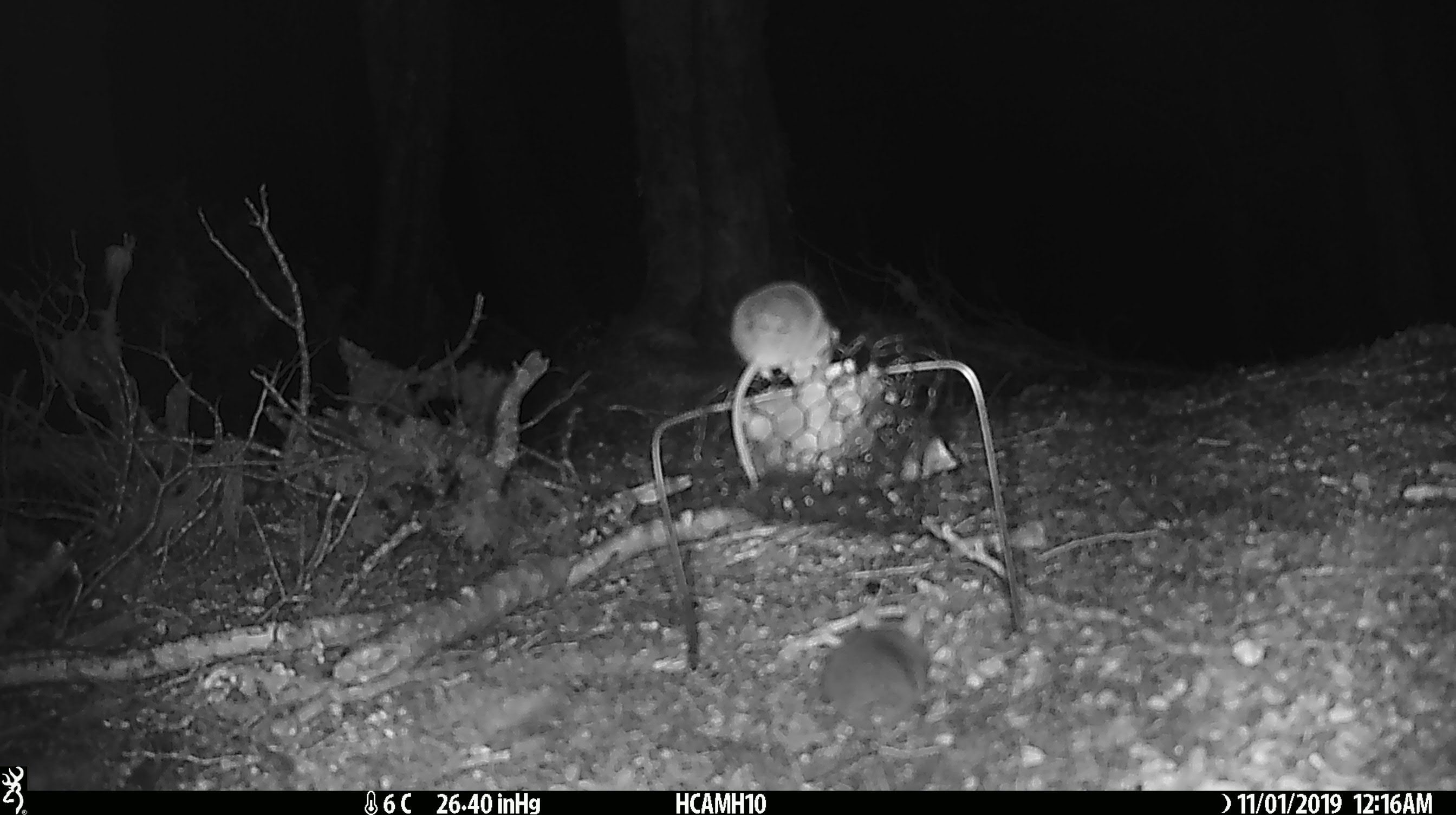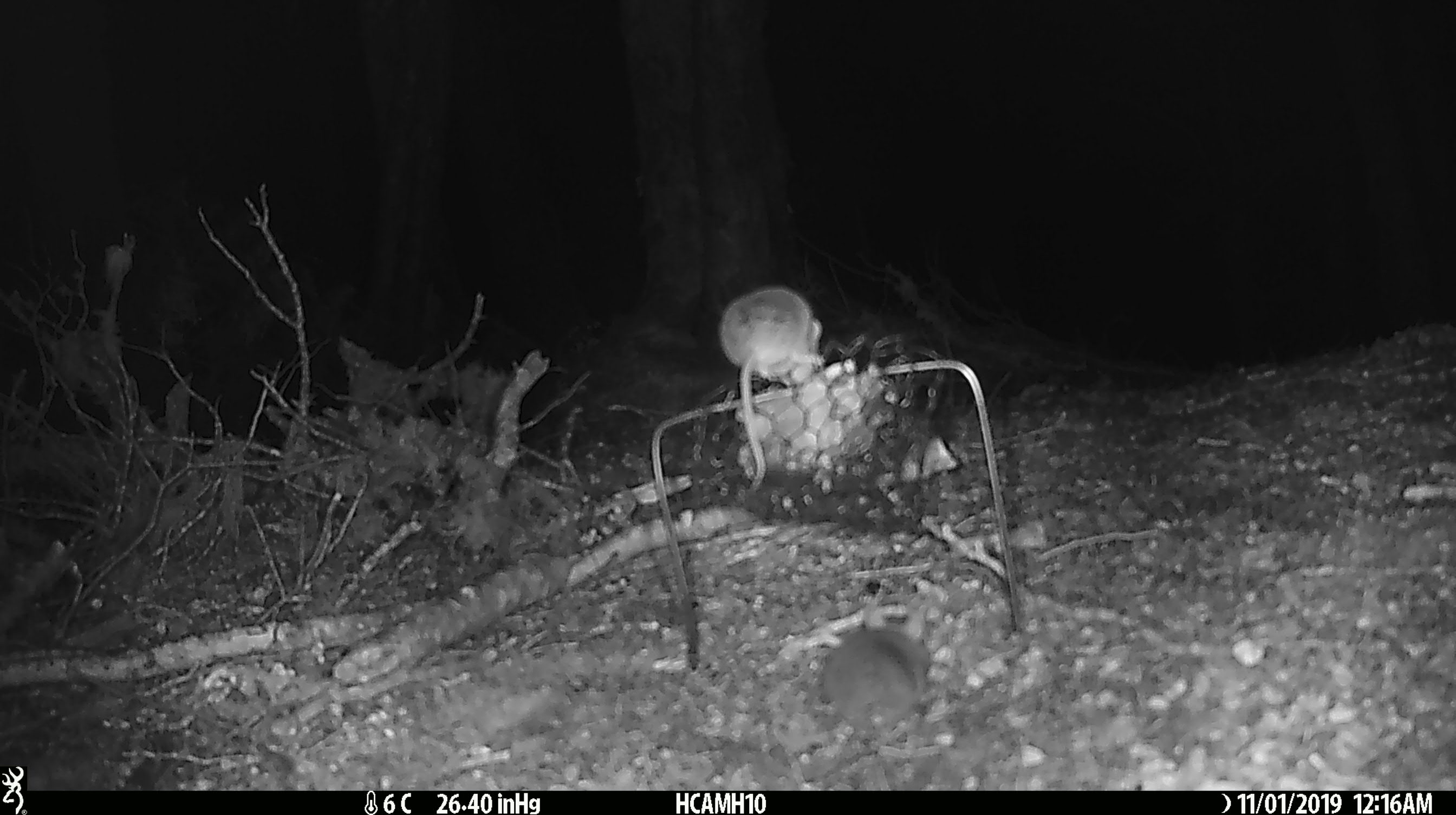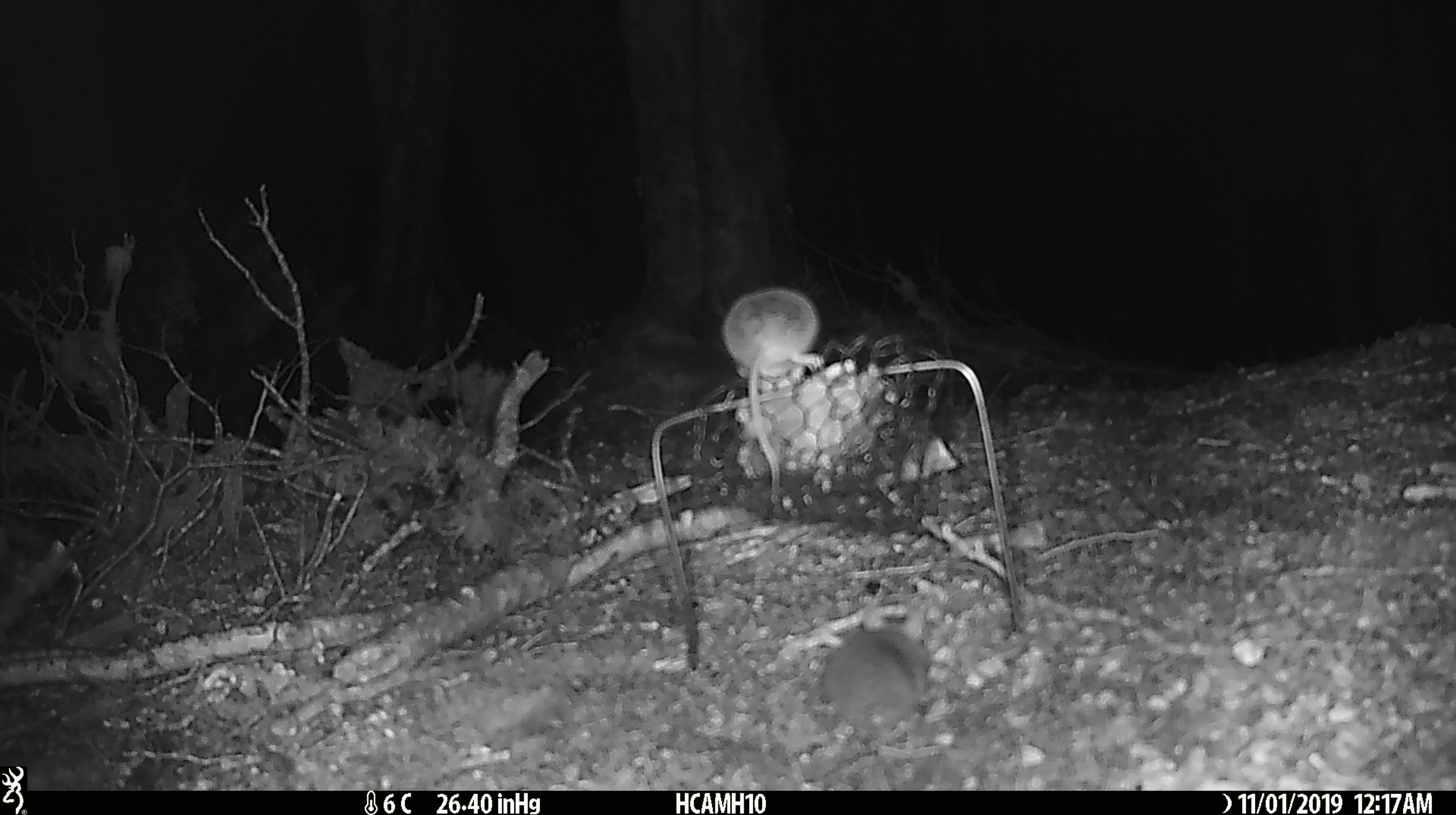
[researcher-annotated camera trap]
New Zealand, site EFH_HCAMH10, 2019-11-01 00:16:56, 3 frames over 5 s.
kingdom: Animalia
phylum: Chordata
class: Mammalia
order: Rodentia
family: Muridae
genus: Mus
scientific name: Mus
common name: mouse